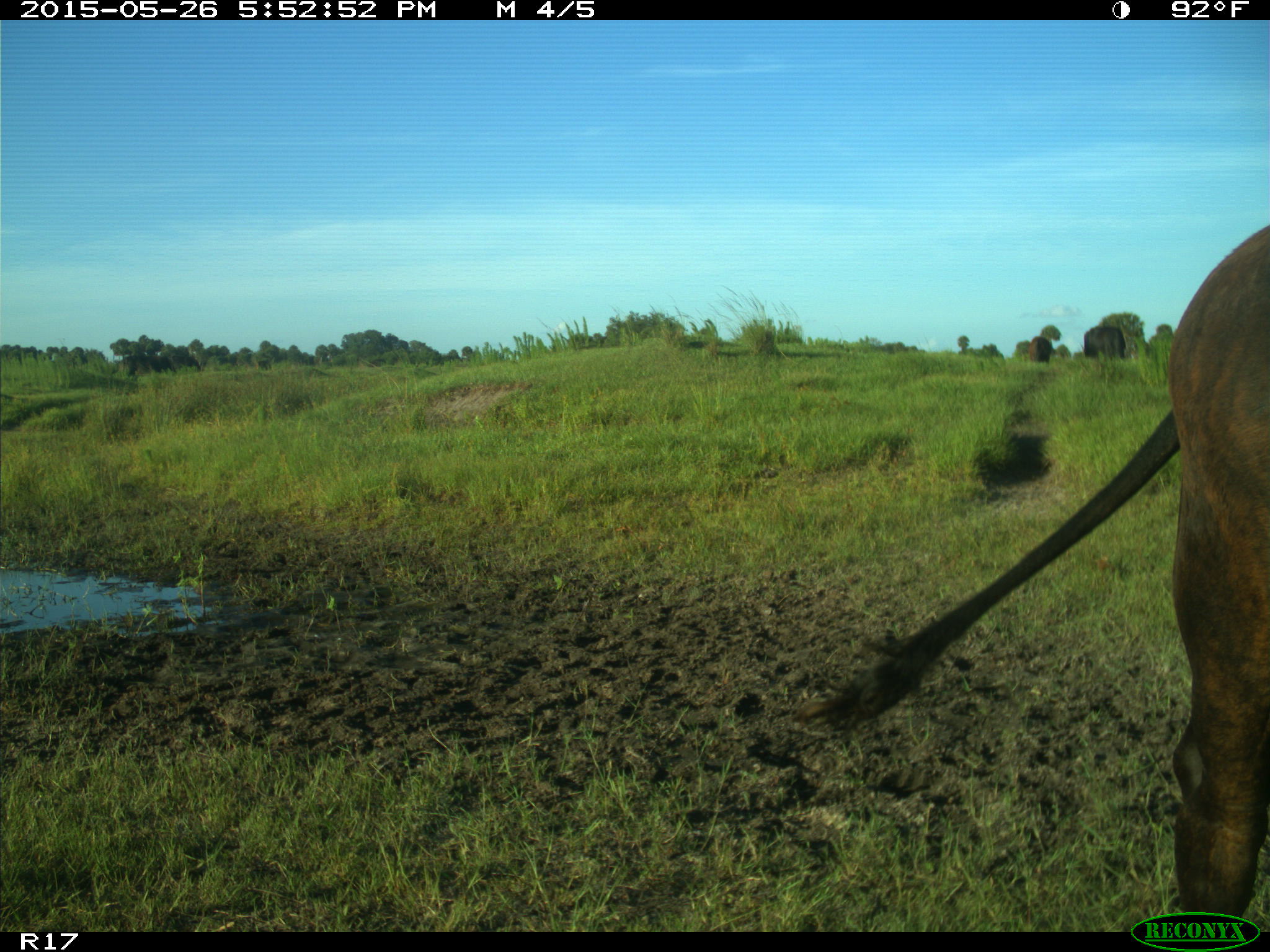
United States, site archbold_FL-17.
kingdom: Animalia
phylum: Chordata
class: Mammalia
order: Artiodactyla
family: Bovidae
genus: Bos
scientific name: Bos taurus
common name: domestic cow